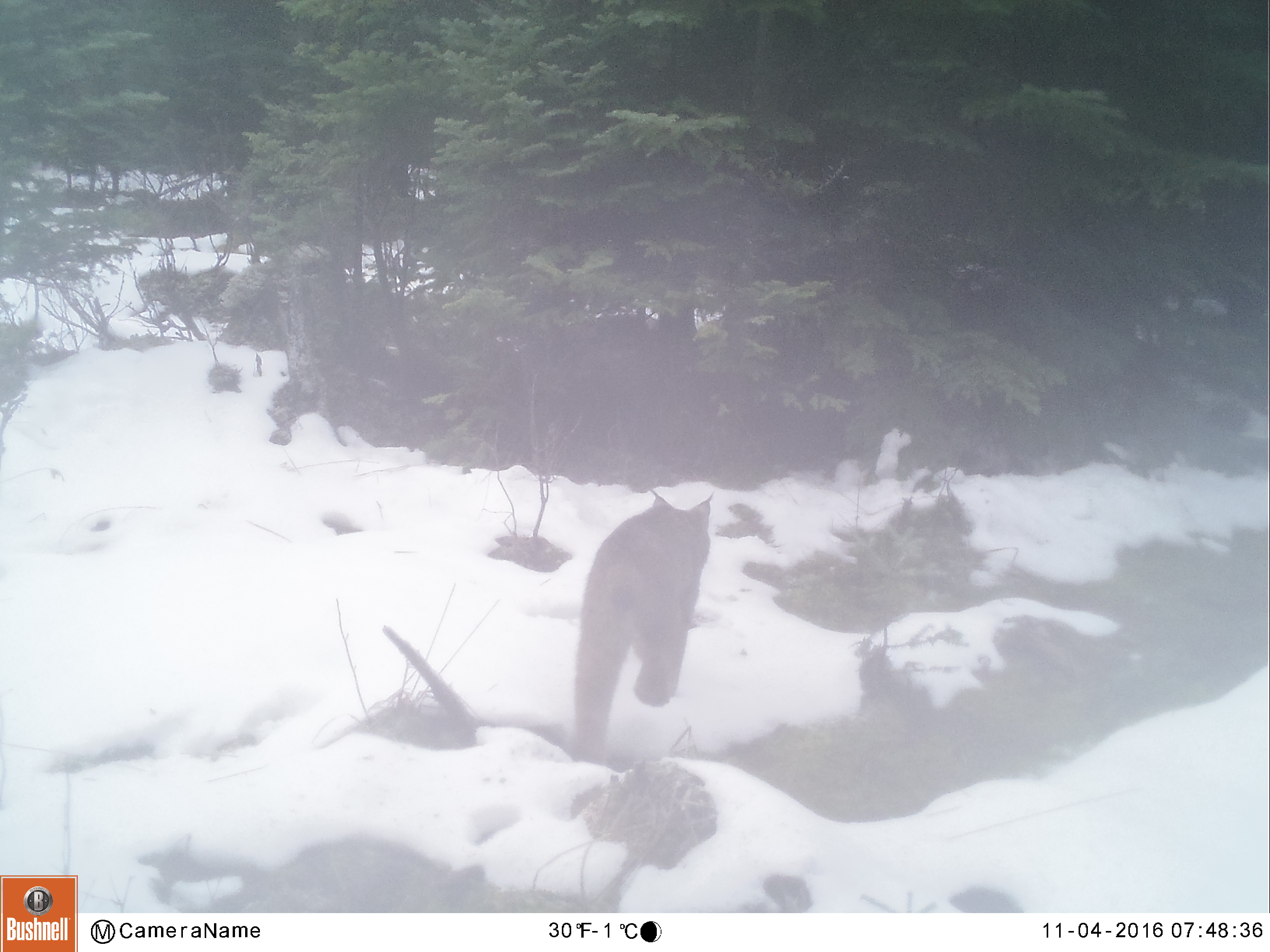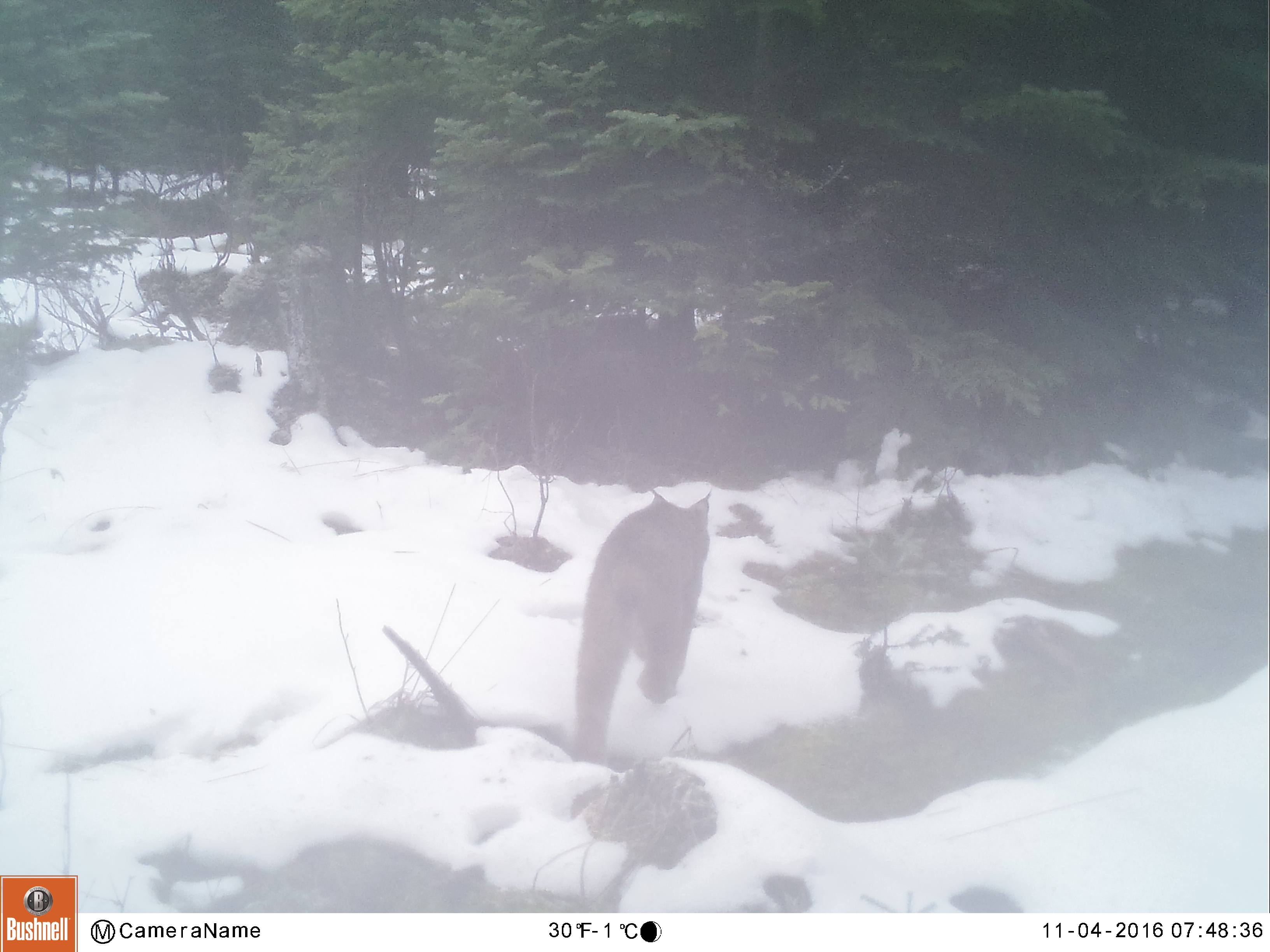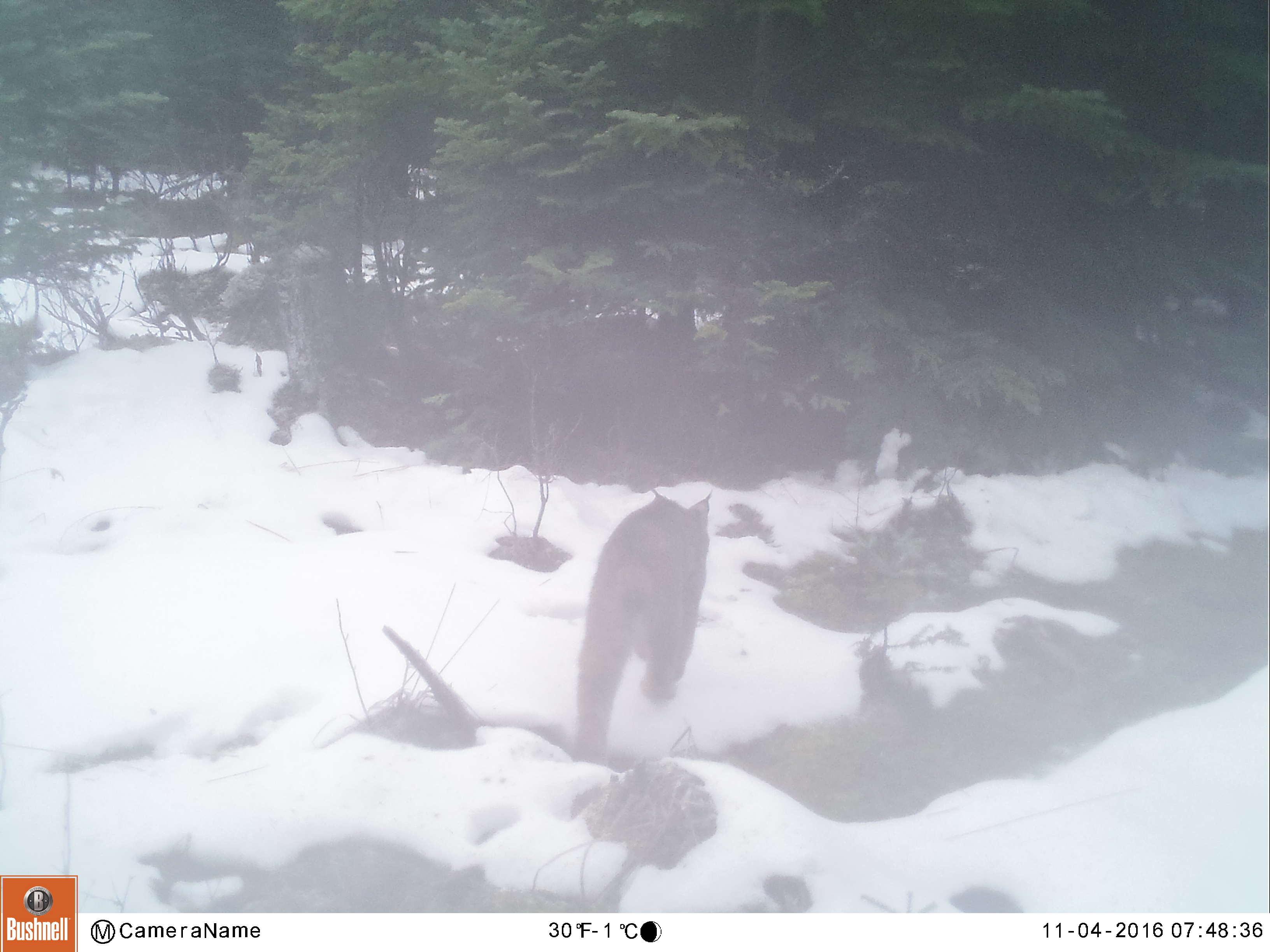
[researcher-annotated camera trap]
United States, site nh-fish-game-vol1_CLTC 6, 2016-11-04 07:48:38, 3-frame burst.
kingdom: Animalia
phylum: Chordata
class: Mammalia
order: Carnivora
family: Felidae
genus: Lynx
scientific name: Lynx canadensis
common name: canada lynx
Canada lynx (Lynx canadensis).